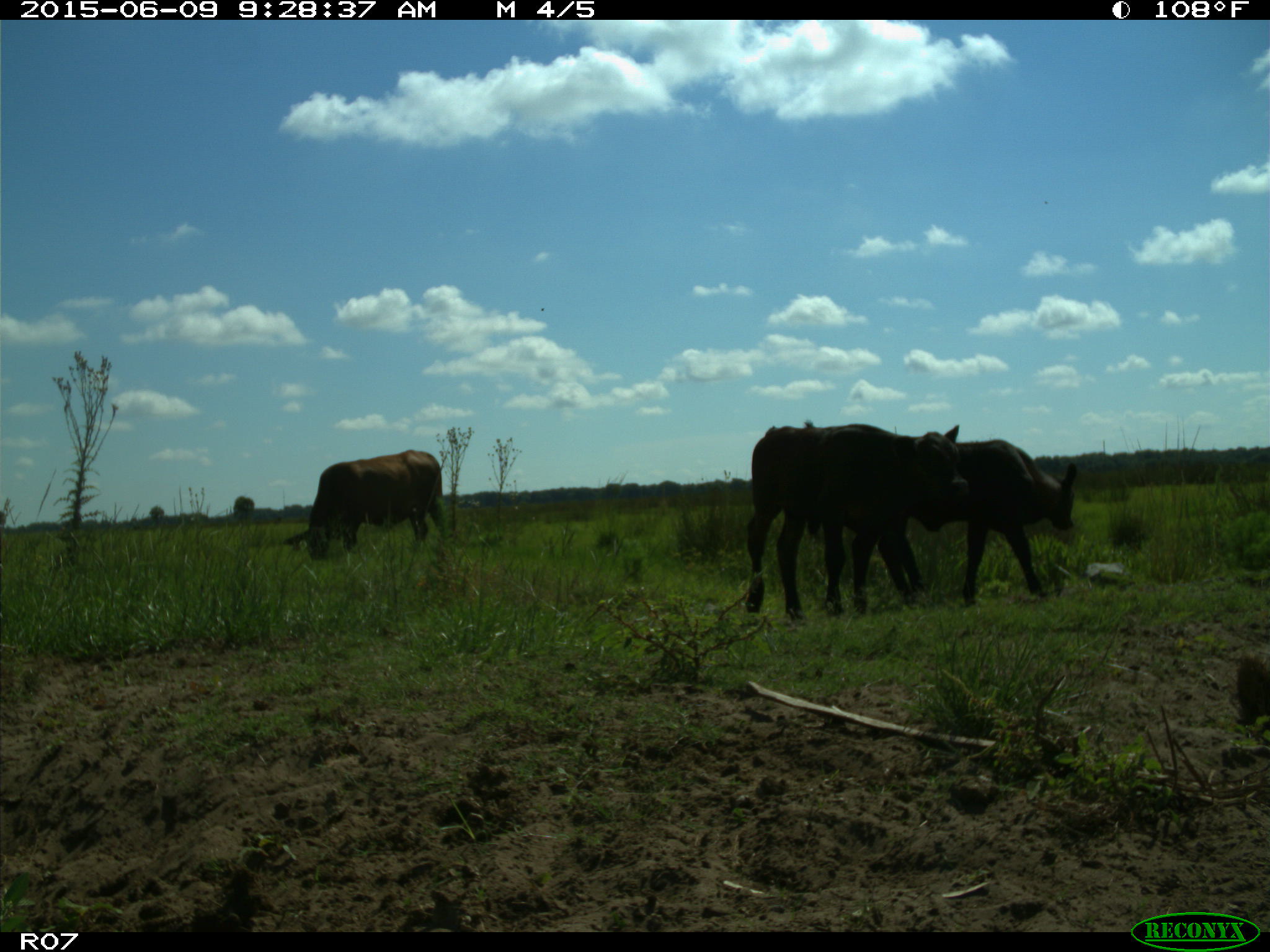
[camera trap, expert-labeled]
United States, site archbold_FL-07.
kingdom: Animalia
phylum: Chordata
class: Mammalia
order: Artiodactyla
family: Bovidae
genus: Bos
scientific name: Bos taurus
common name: domestic cow